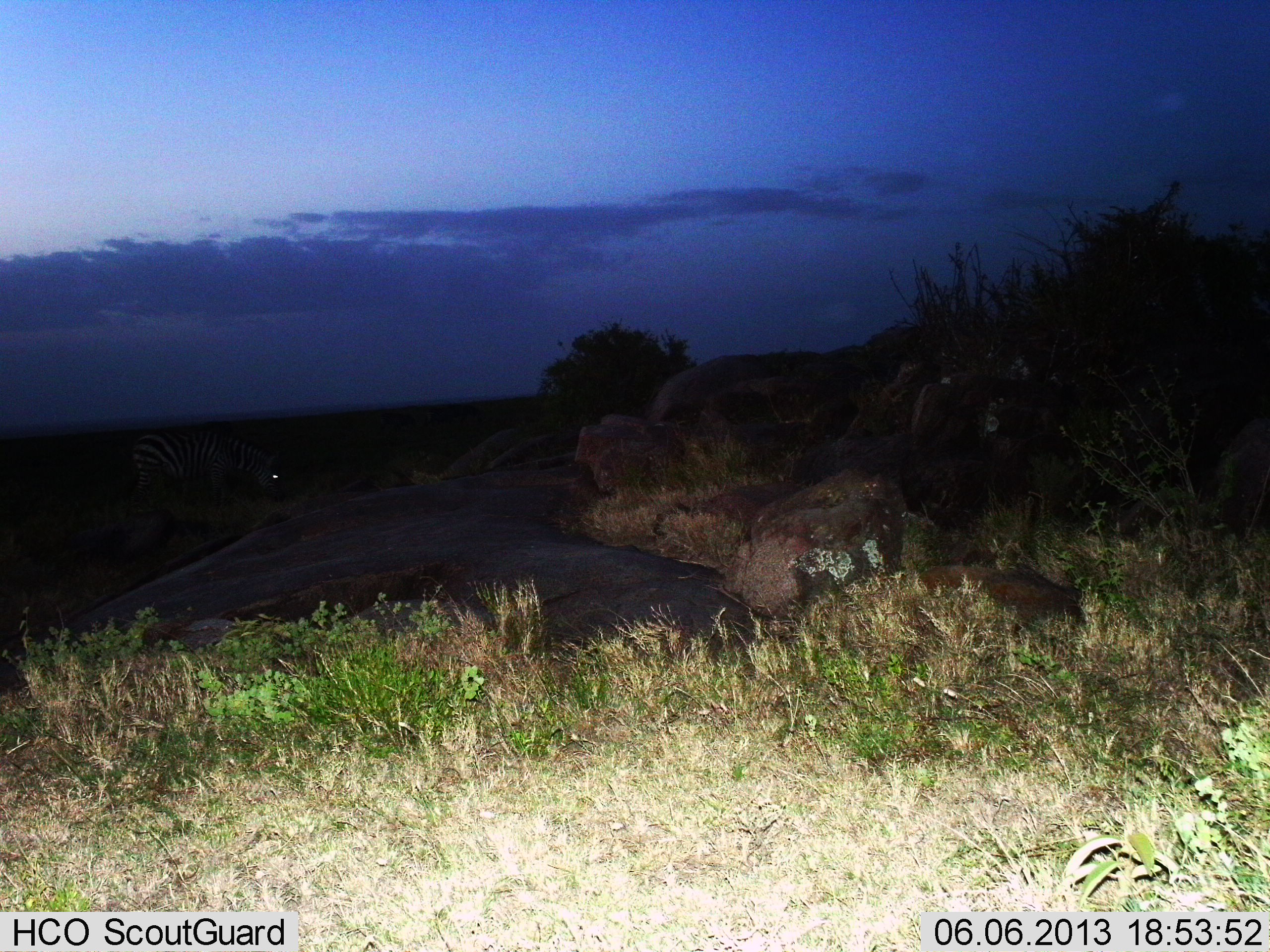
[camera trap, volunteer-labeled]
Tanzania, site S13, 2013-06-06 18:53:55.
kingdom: Animalia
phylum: Chordata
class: Mammalia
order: Perissodactyla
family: Equidae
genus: Equus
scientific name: Equus quagga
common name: plains zebra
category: zebra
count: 1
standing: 16%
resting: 5%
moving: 5%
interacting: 0%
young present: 0%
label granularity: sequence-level